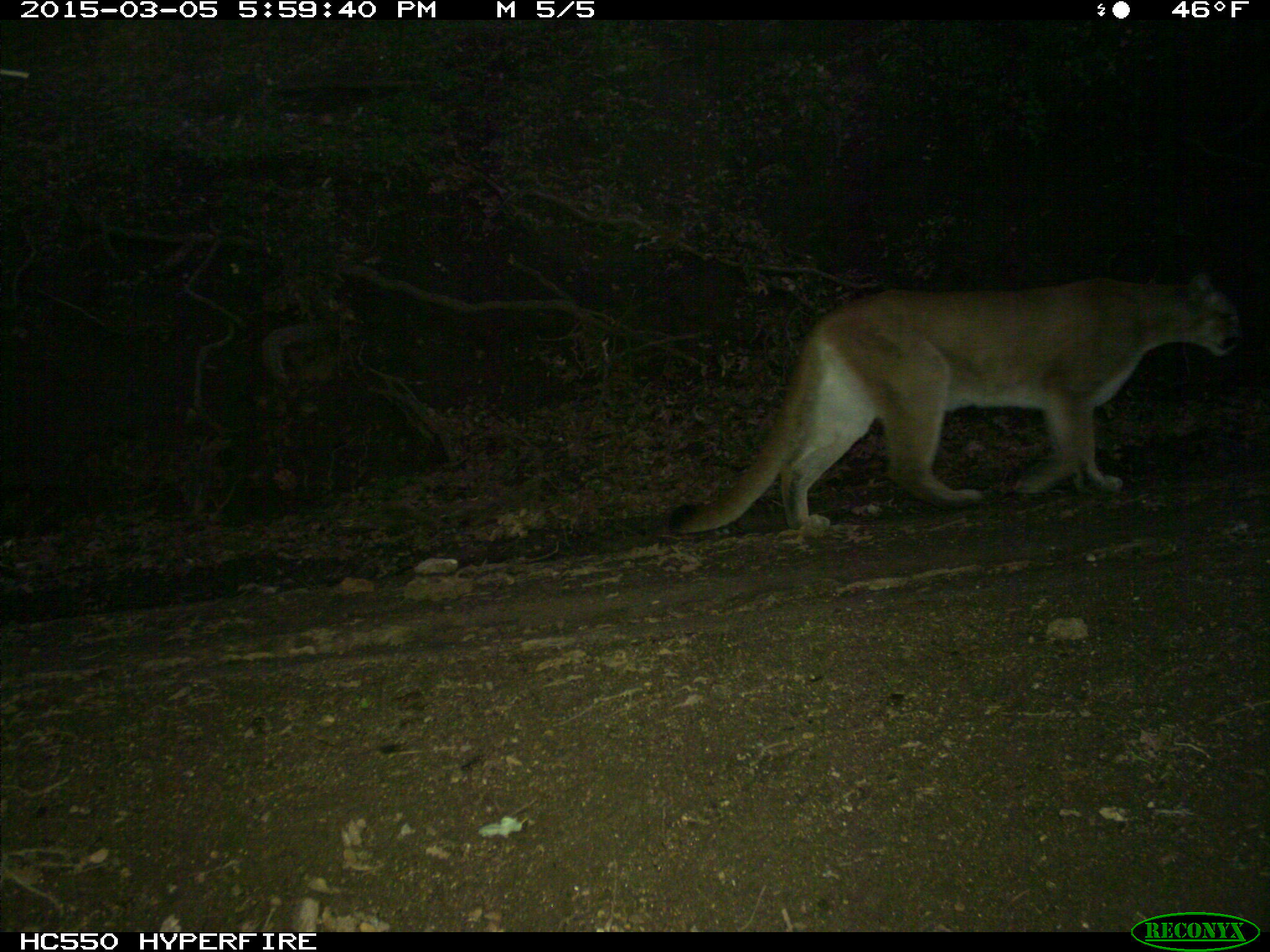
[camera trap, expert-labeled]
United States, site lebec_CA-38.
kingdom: Animalia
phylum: Chordata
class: Mammalia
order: Carnivora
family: Felidae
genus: Puma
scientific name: Puma concolor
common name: mountain lion